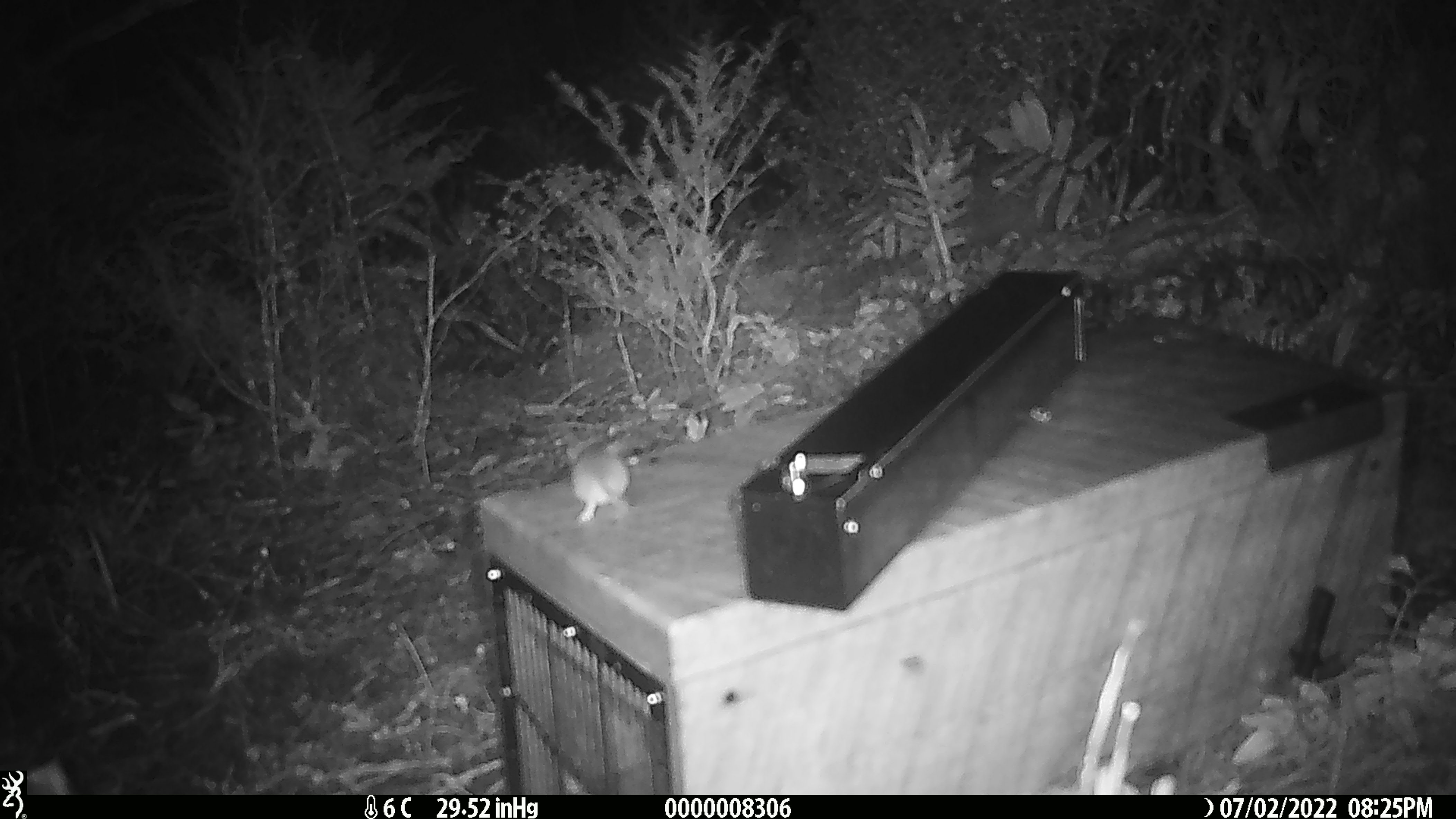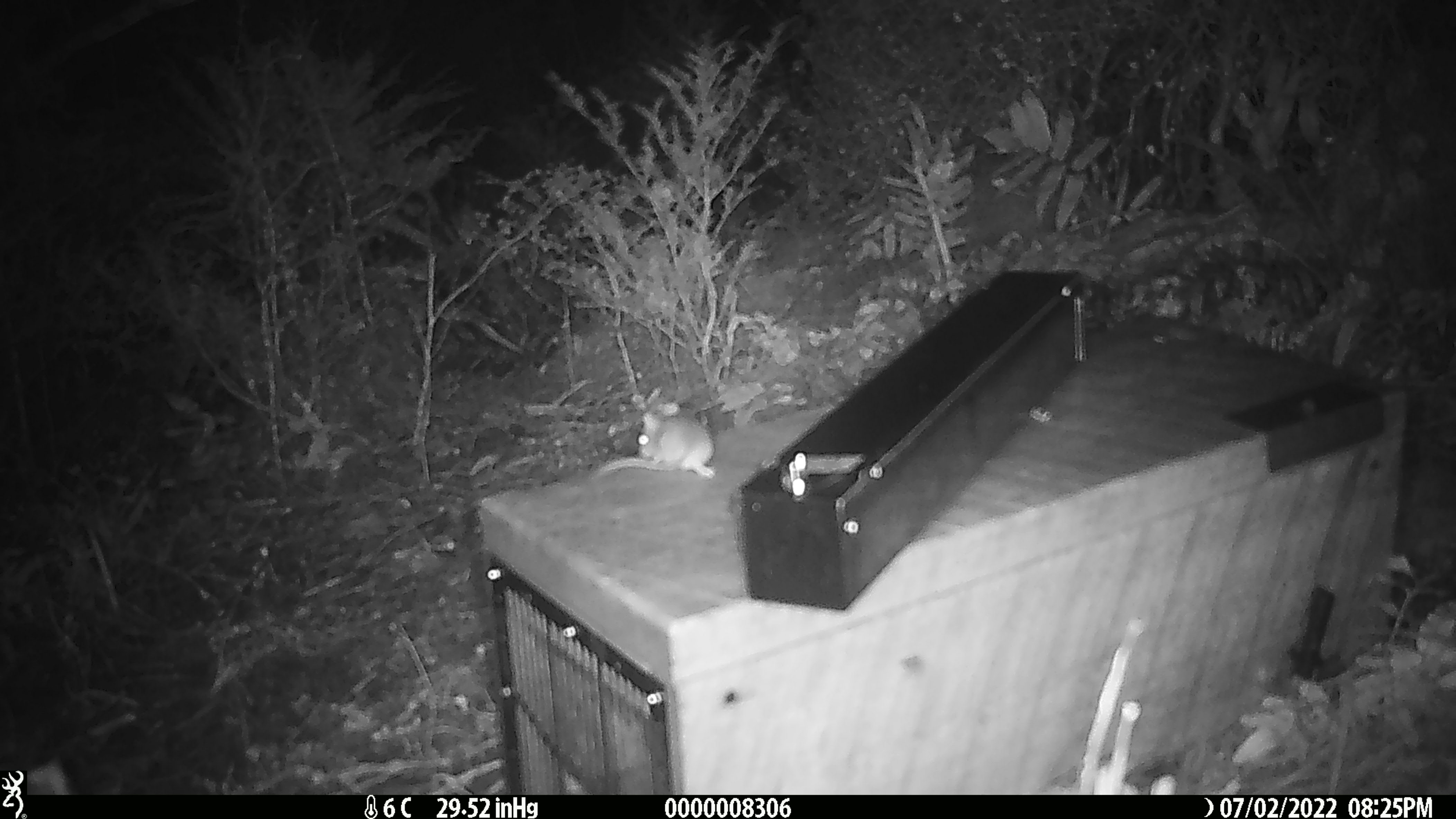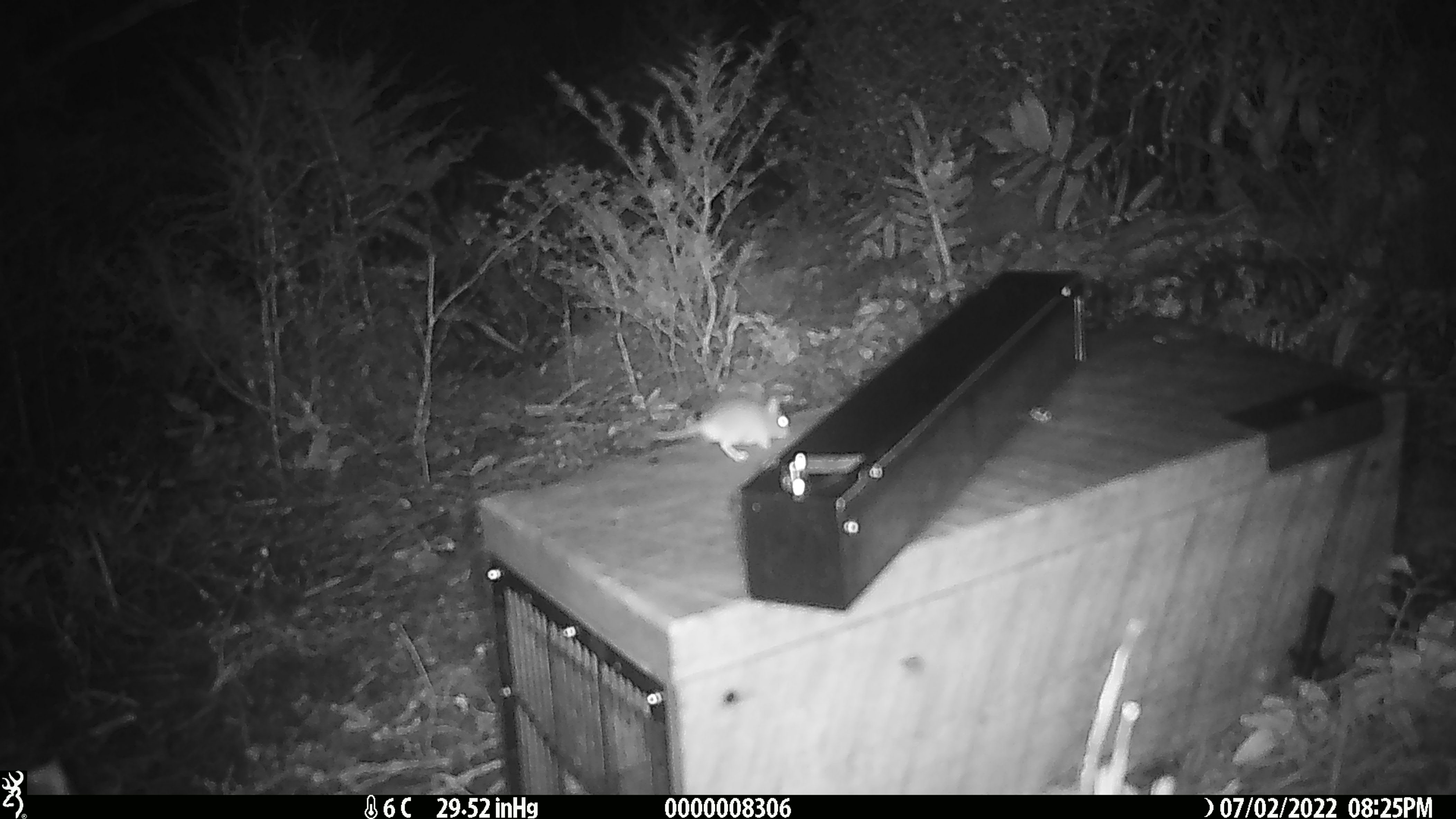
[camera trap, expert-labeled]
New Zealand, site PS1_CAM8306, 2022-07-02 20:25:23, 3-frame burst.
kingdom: Animalia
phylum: Chordata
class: Mammalia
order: Rodentia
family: Muridae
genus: Mus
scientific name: Mus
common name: mouse